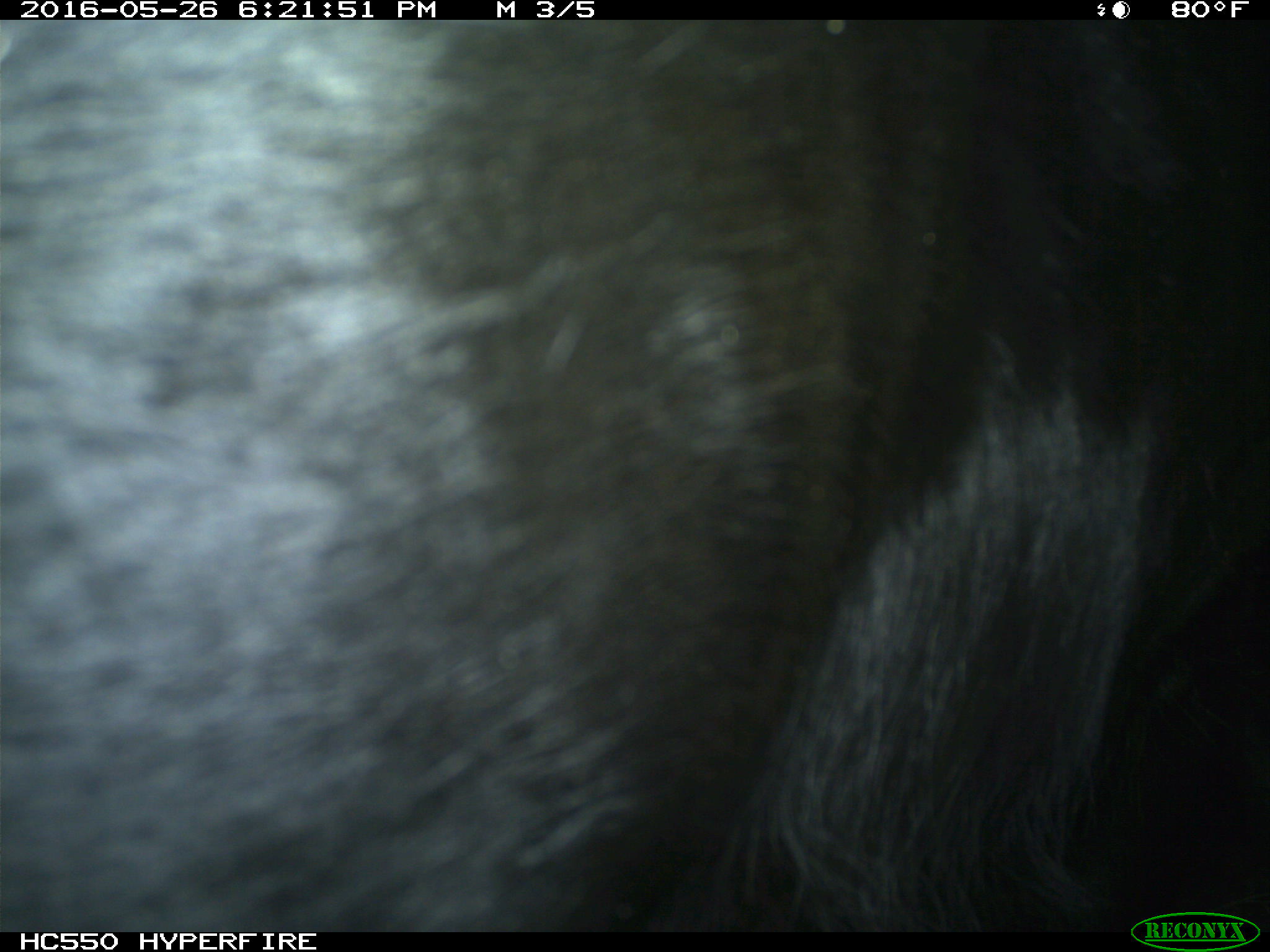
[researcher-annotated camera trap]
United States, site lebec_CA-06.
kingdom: Animalia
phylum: Chordata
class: Mammalia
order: Artiodactyla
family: Bovidae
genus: Bos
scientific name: Bos taurus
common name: domestic cow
Bos taurus (domestic cow).